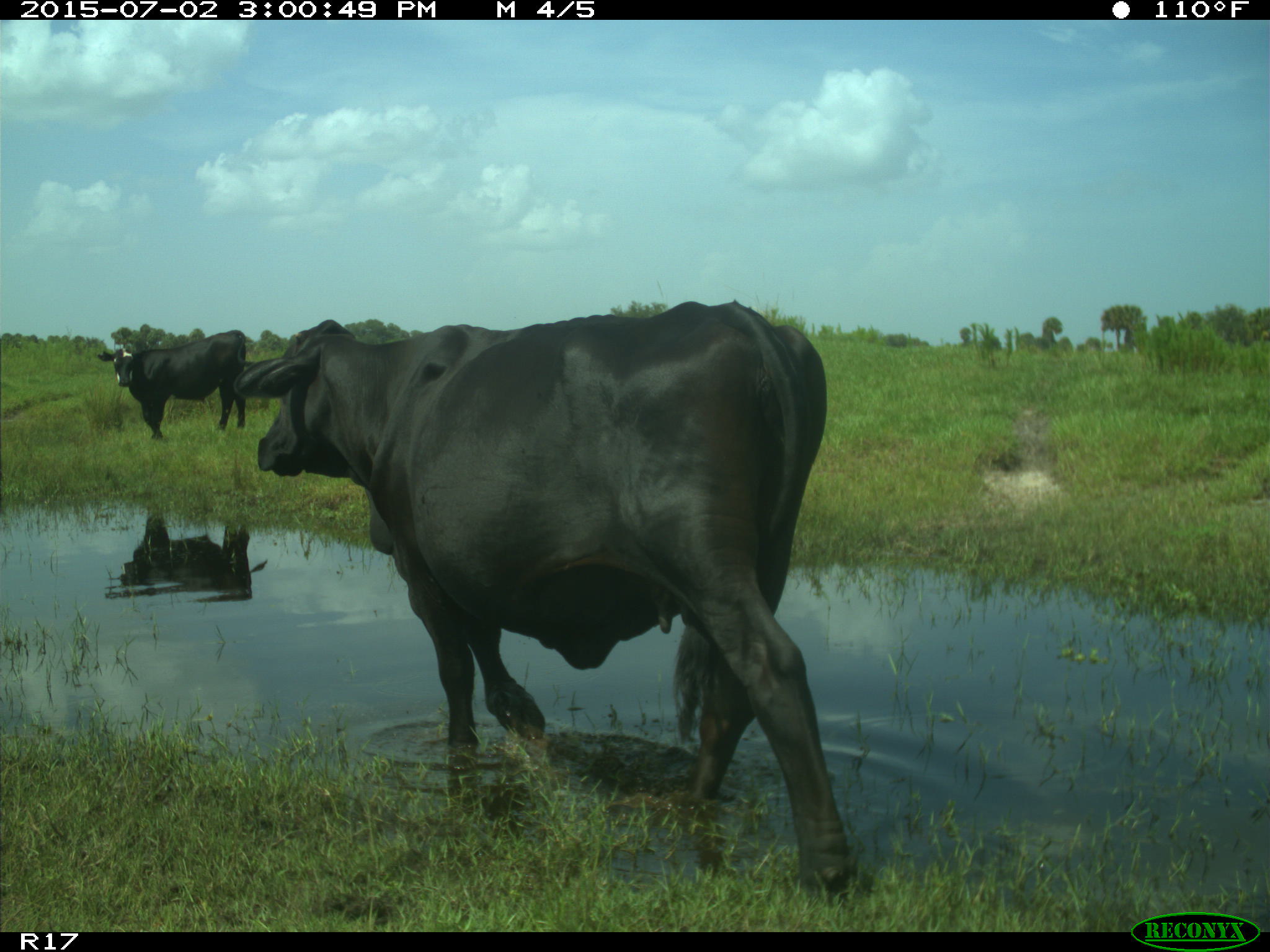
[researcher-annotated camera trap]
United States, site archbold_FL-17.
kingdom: Animalia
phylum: Chordata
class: Mammalia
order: Artiodactyla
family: Bovidae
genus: Bos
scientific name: Bos taurus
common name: domestic cow